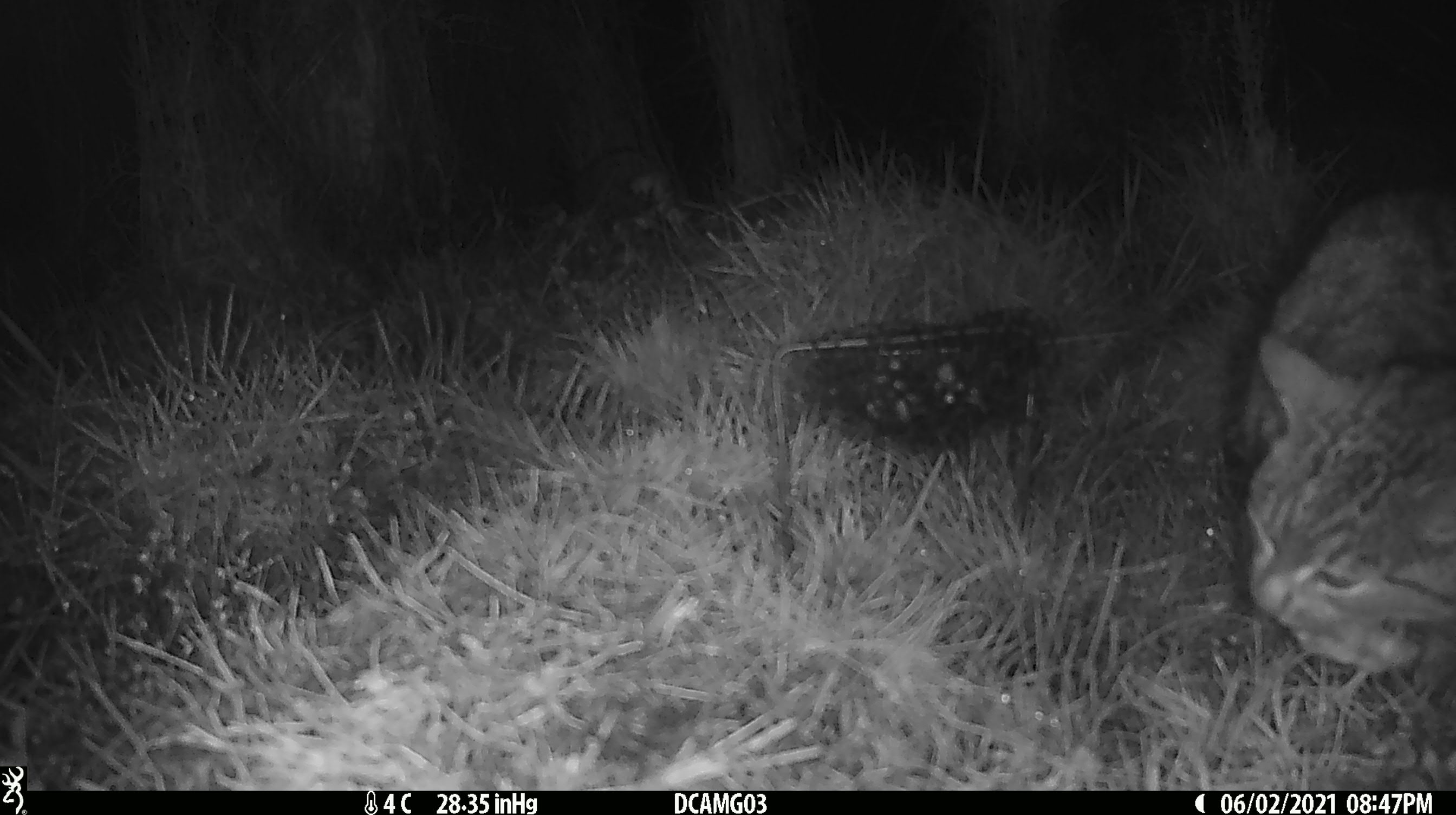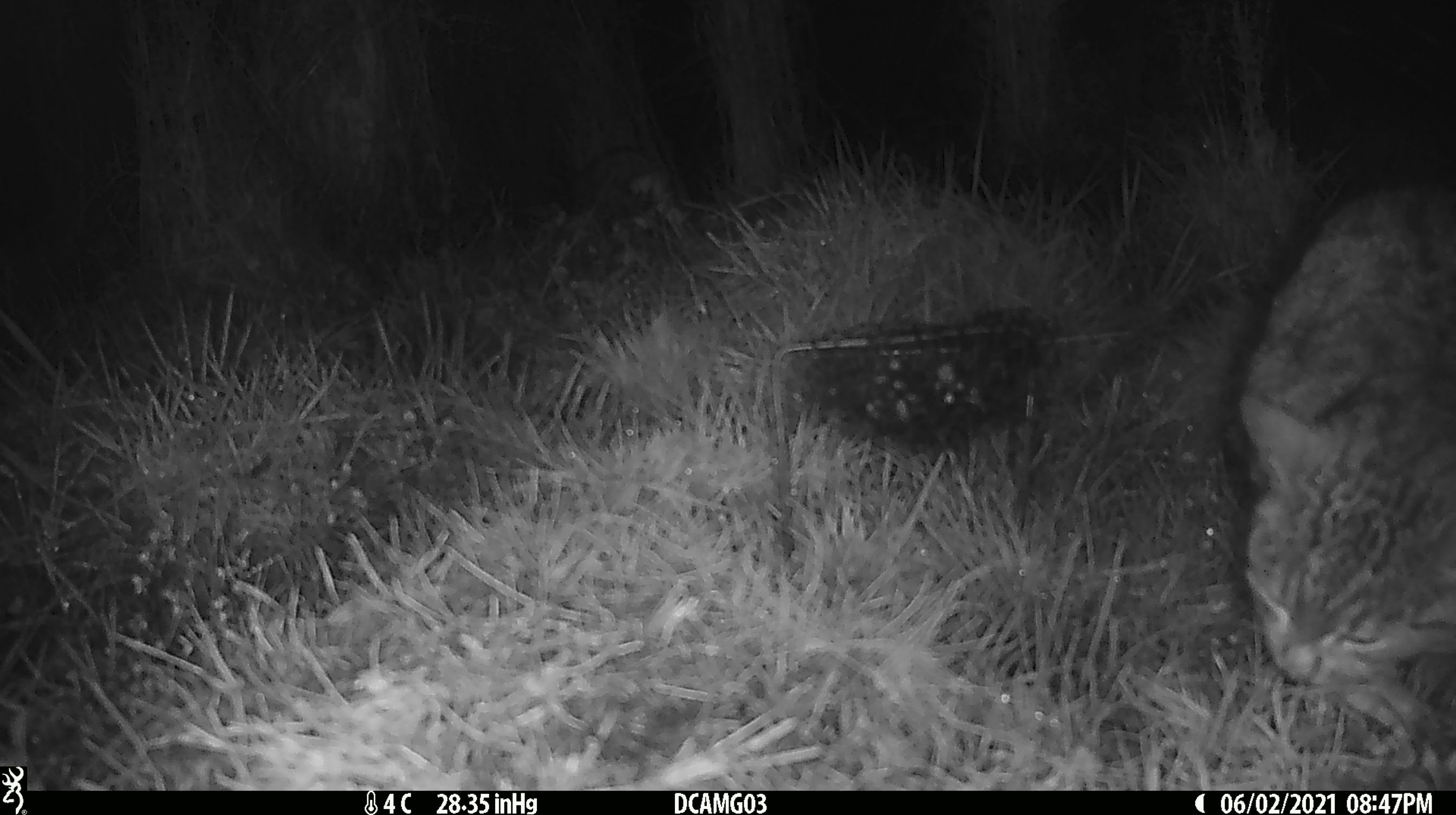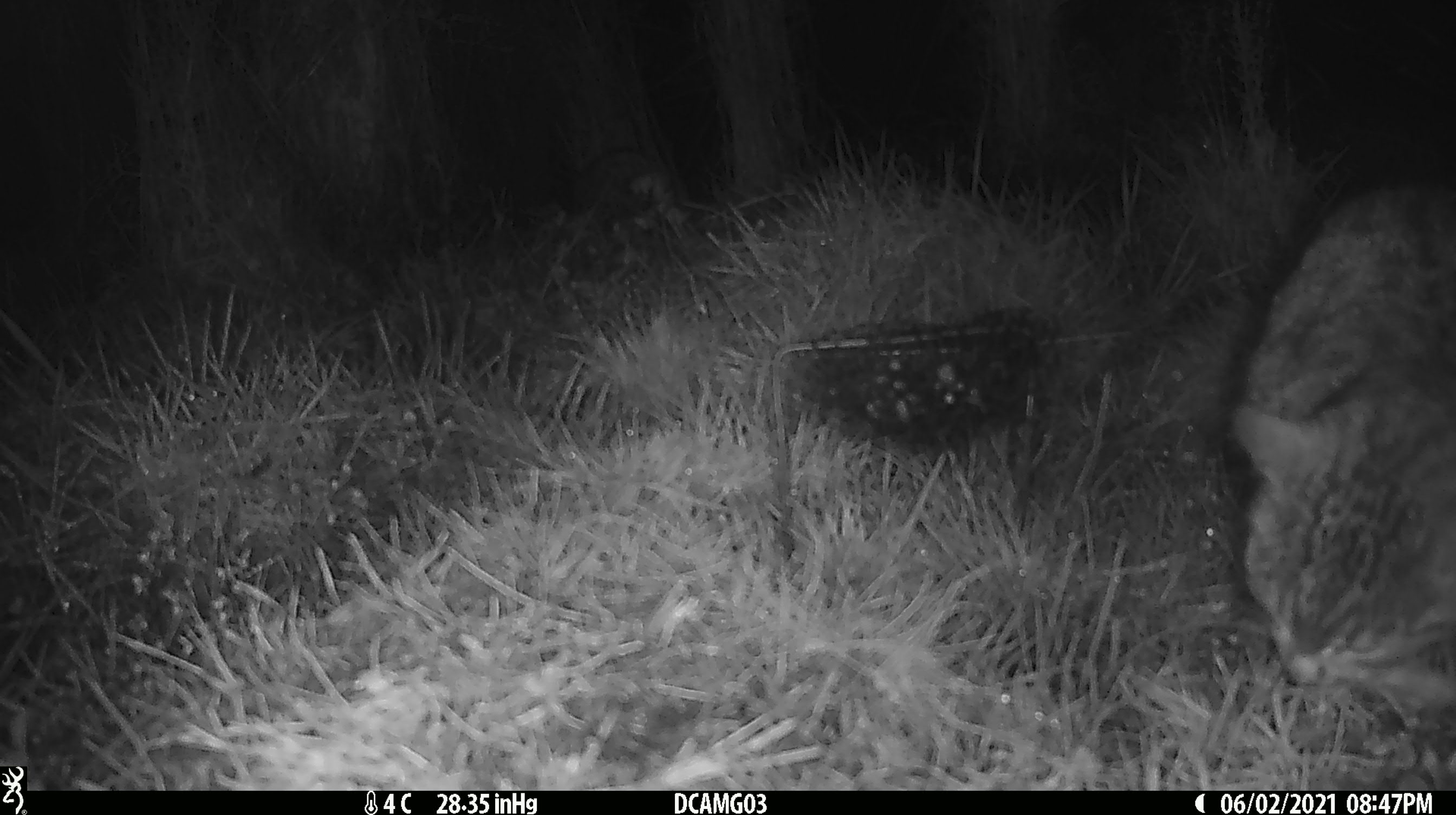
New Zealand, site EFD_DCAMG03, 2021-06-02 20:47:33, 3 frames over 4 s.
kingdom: Animalia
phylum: Chordata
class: Mammalia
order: Carnivora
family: Felidae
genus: Felis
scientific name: Felis catus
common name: domestic cat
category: cat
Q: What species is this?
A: Cat (domestic cat) (Felis catus).